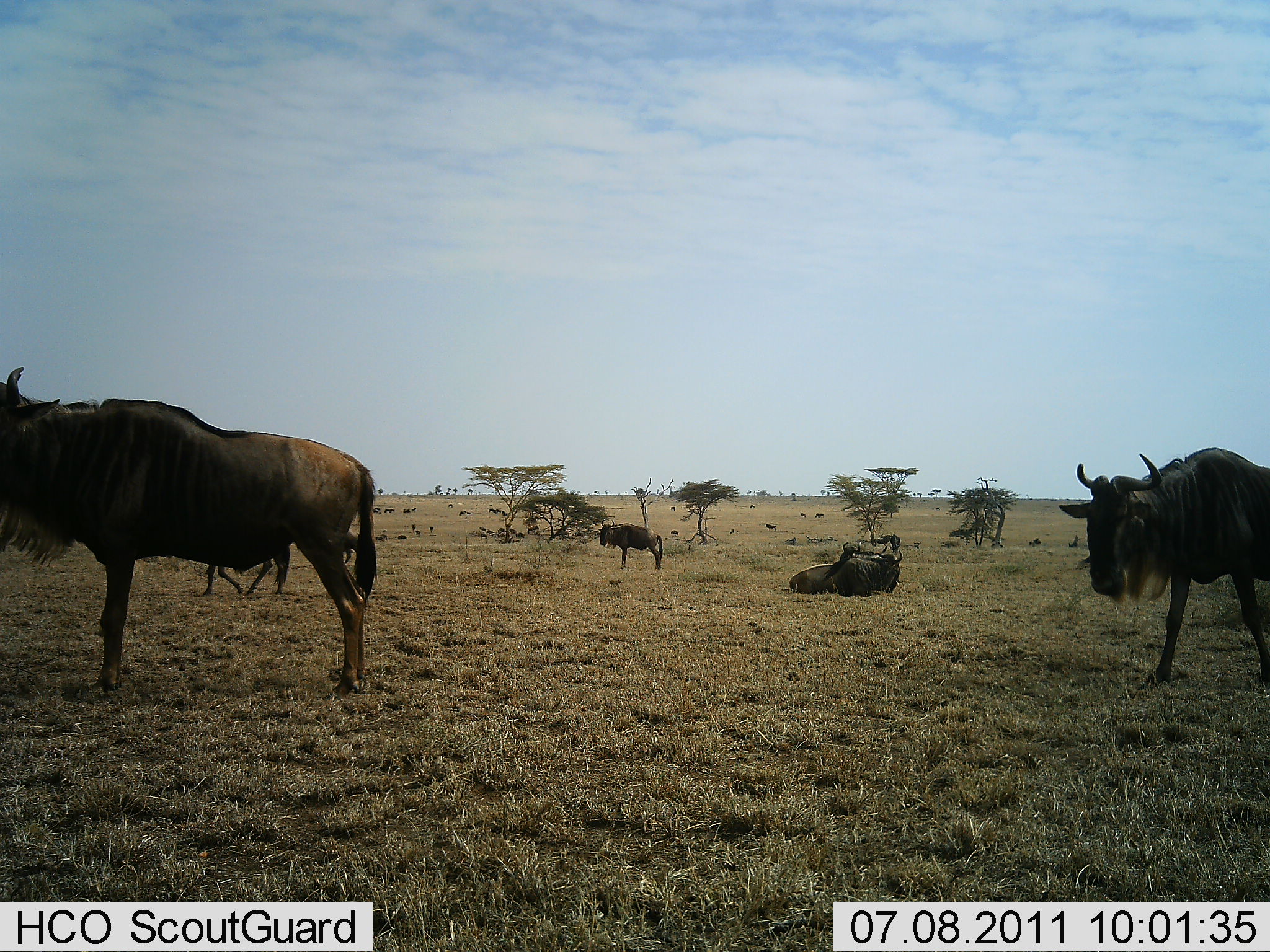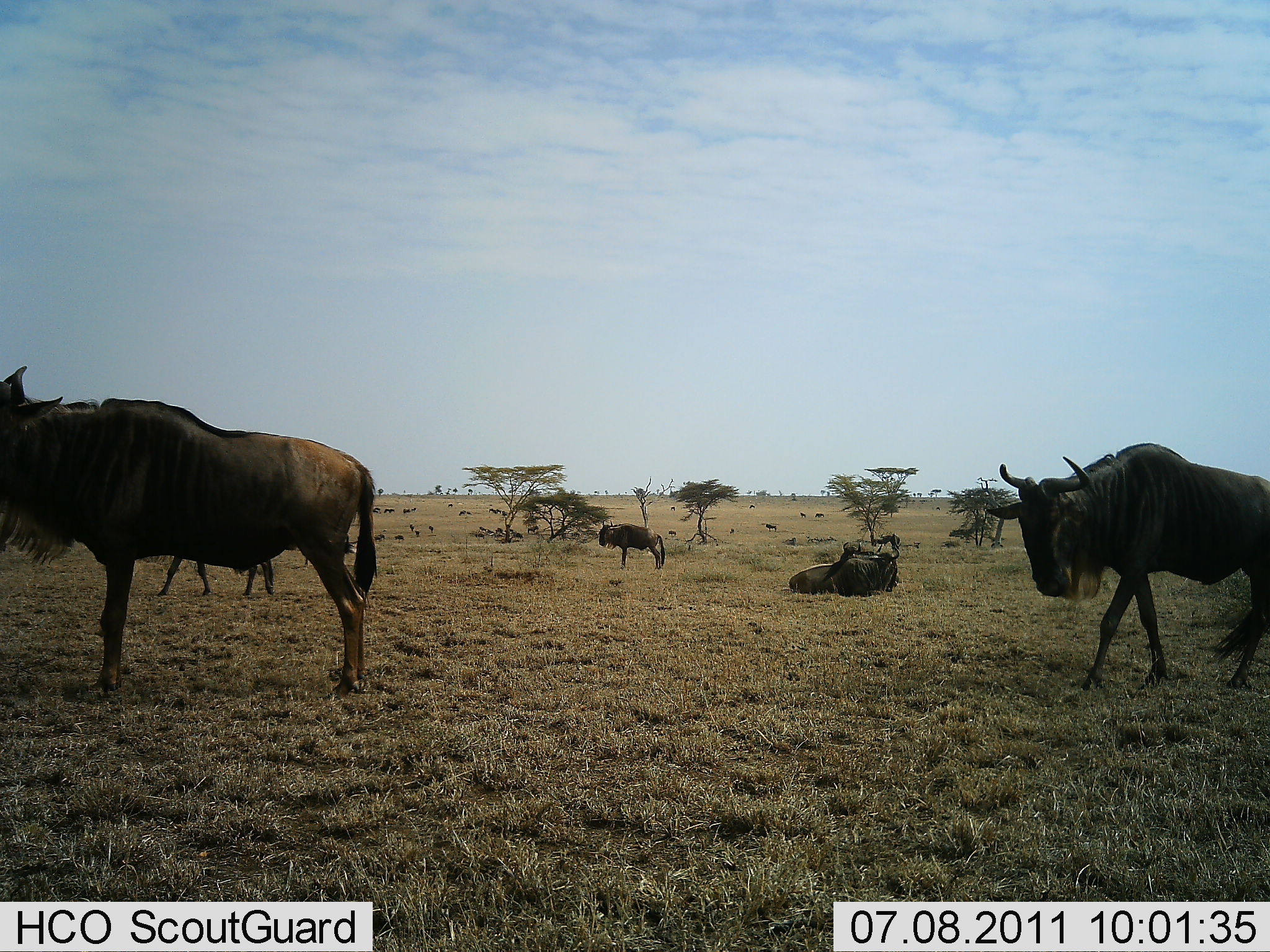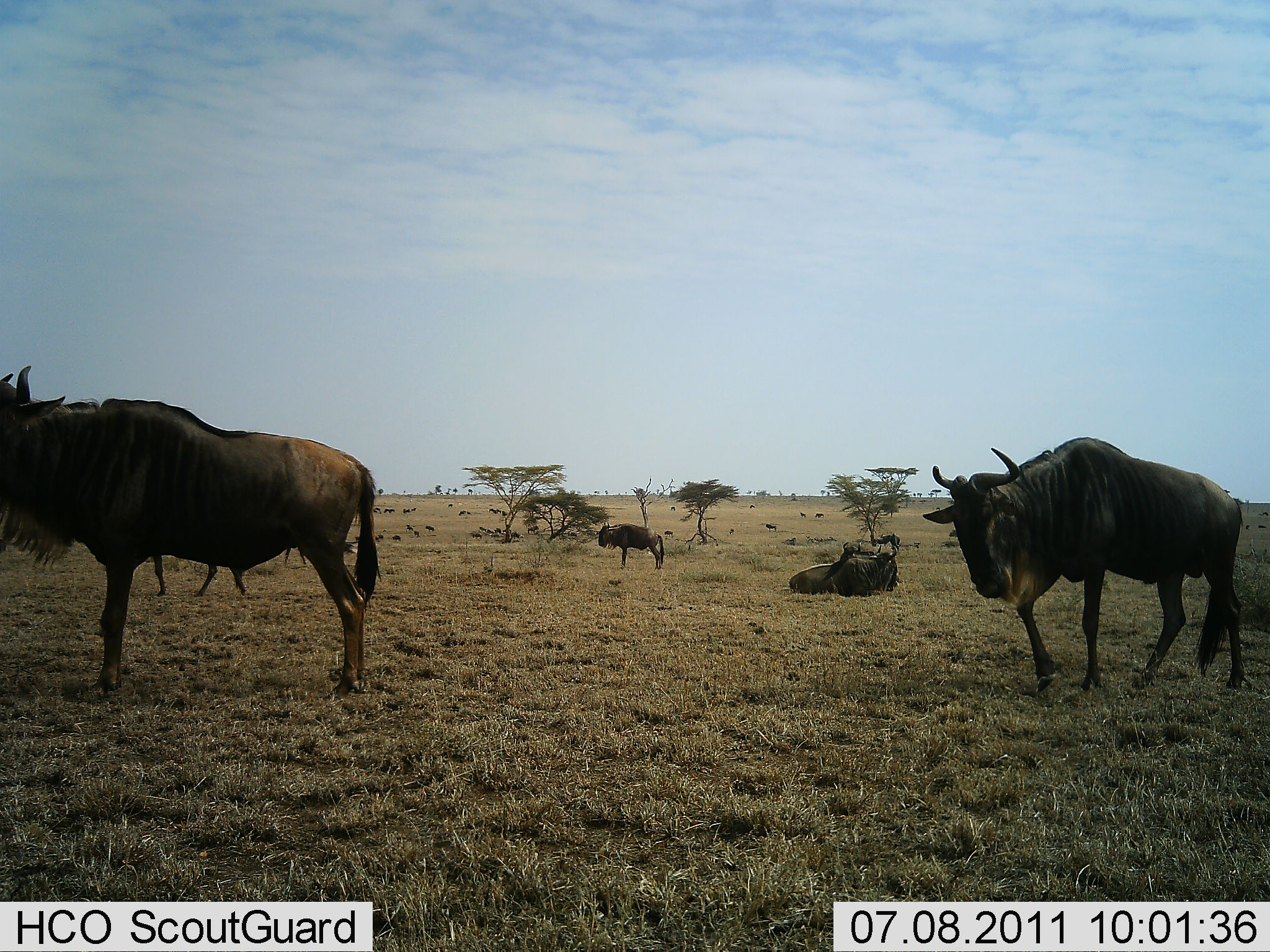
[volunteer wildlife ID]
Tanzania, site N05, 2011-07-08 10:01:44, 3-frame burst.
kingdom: Animalia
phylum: Chordata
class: Mammalia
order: Artiodactyla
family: Bovidae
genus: Connochaetes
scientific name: Connochaetes taurinus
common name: blue wildebeest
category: wildebeest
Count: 11-50.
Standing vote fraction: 91%.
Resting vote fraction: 55%.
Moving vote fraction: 100%.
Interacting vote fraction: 0%.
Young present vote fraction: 0%.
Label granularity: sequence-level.